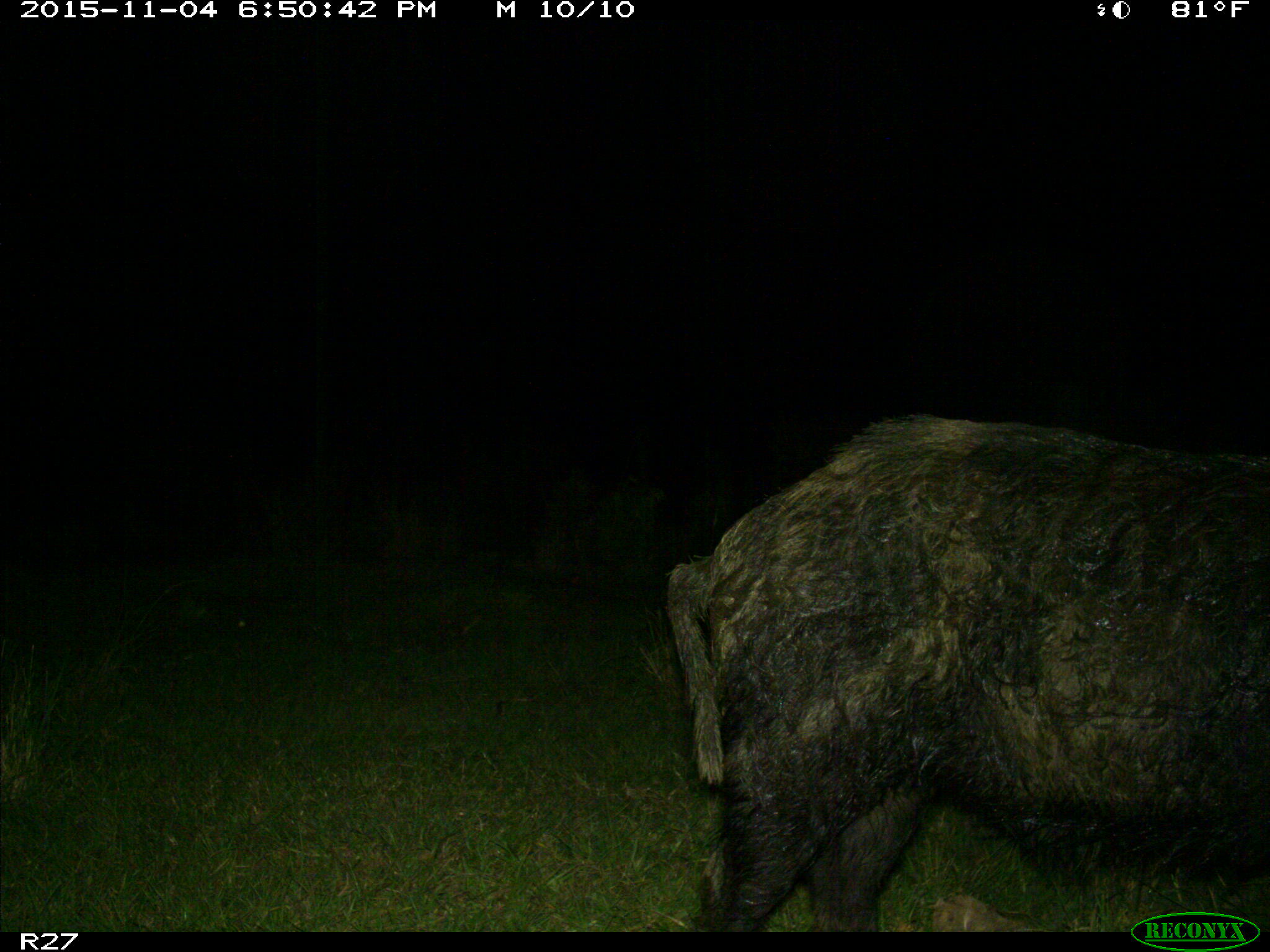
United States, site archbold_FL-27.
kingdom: Animalia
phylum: Chordata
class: Mammalia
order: Artiodactyla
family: Suidae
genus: Sus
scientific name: Sus scrofa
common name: wild boar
Sus scrofa (wild boar).